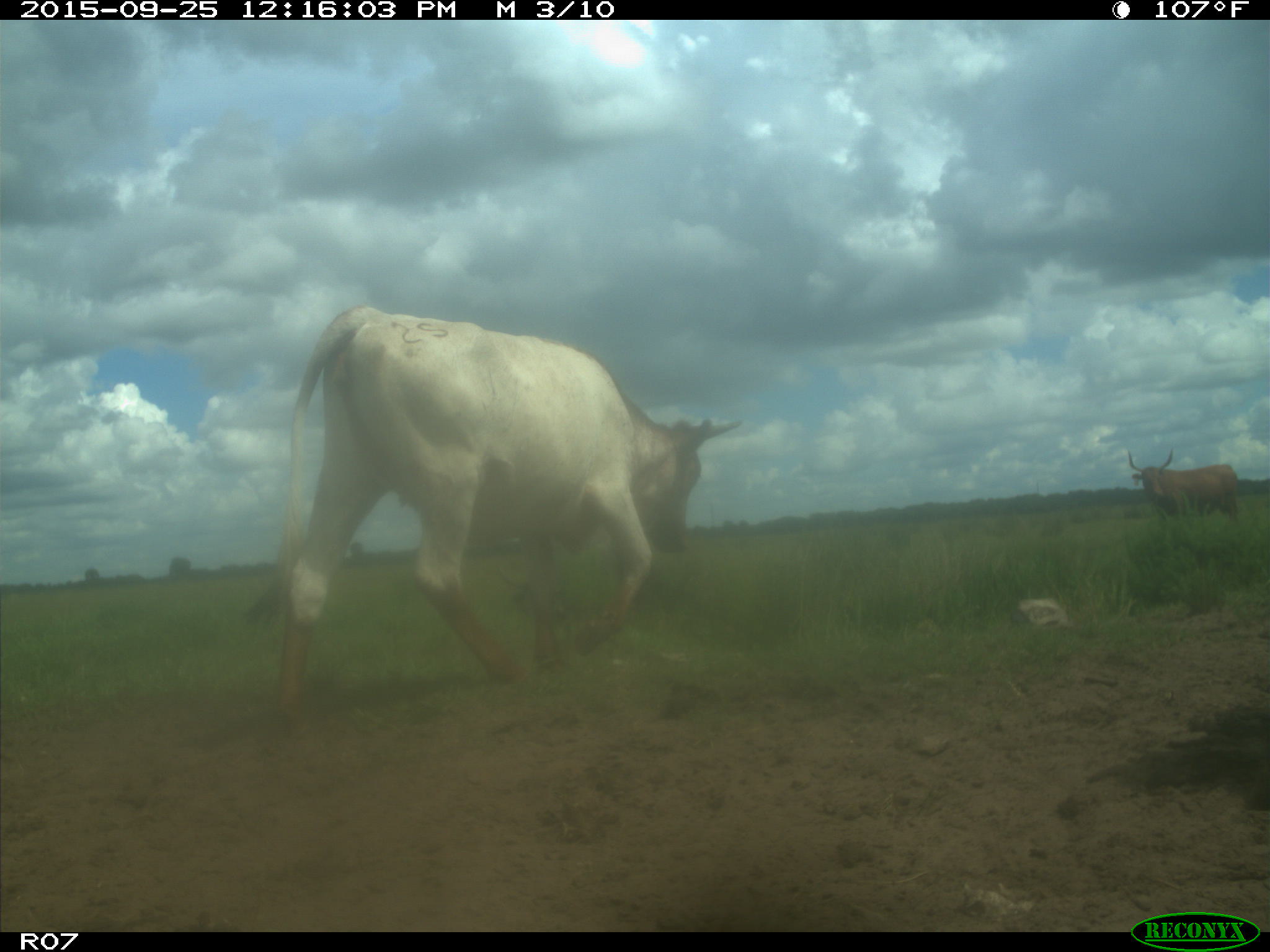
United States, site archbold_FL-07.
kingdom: Animalia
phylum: Chordata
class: Mammalia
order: Artiodactyla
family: Bovidae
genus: Bos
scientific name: Bos taurus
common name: domestic cow